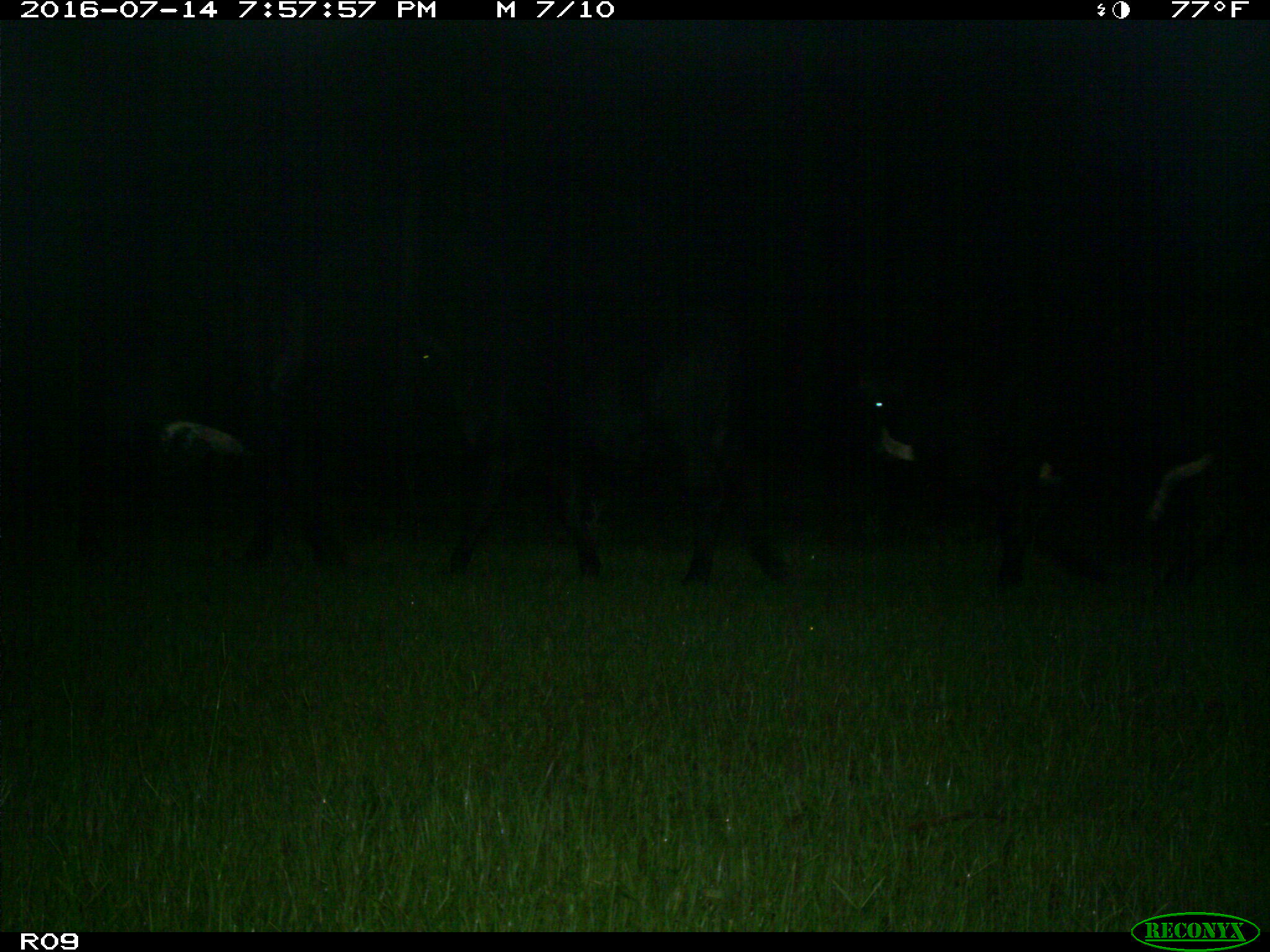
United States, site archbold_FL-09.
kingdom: Animalia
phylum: Chordata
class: Mammalia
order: Artiodactyla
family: Bovidae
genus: Bos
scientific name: Bos taurus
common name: domestic cow